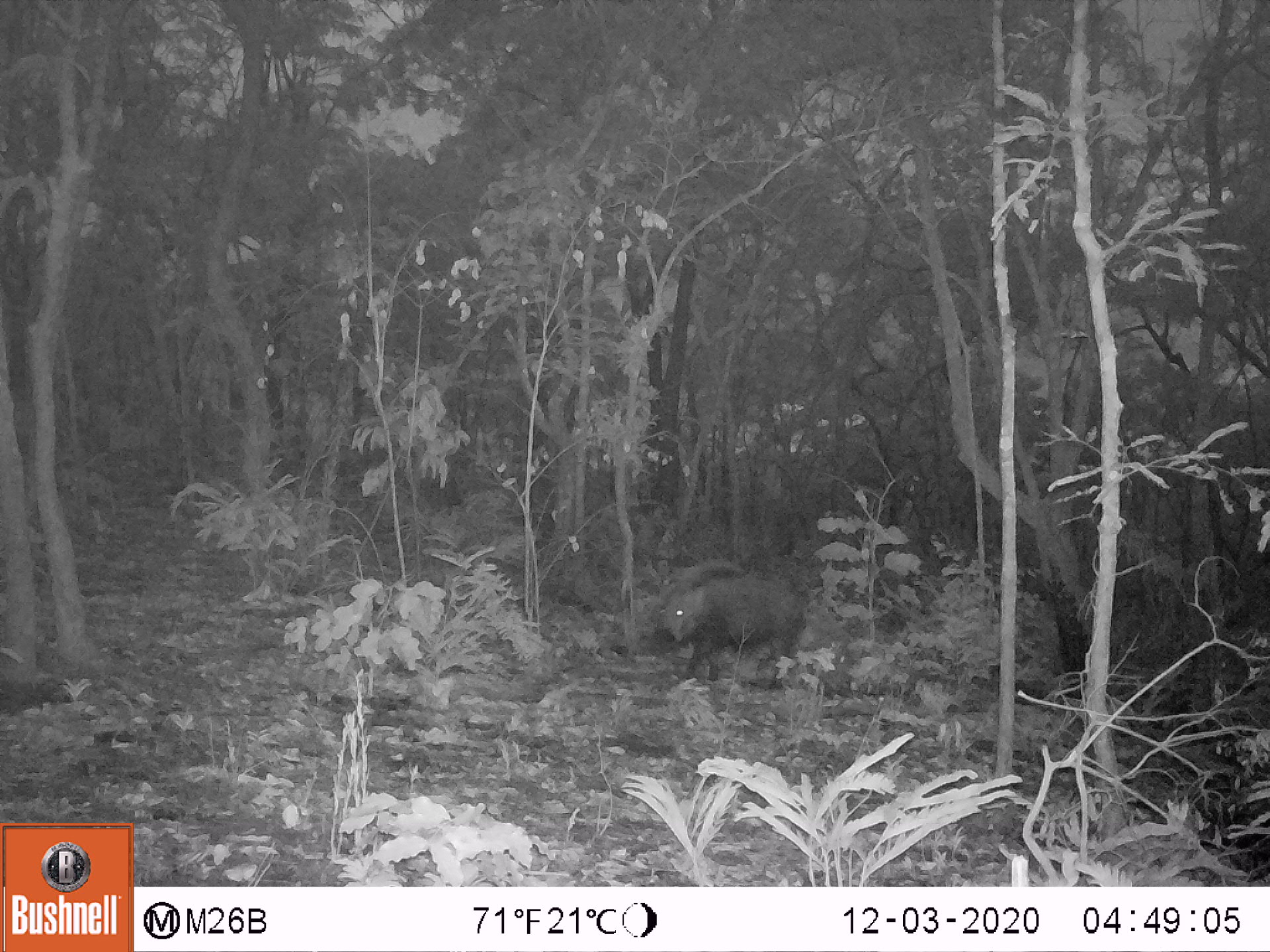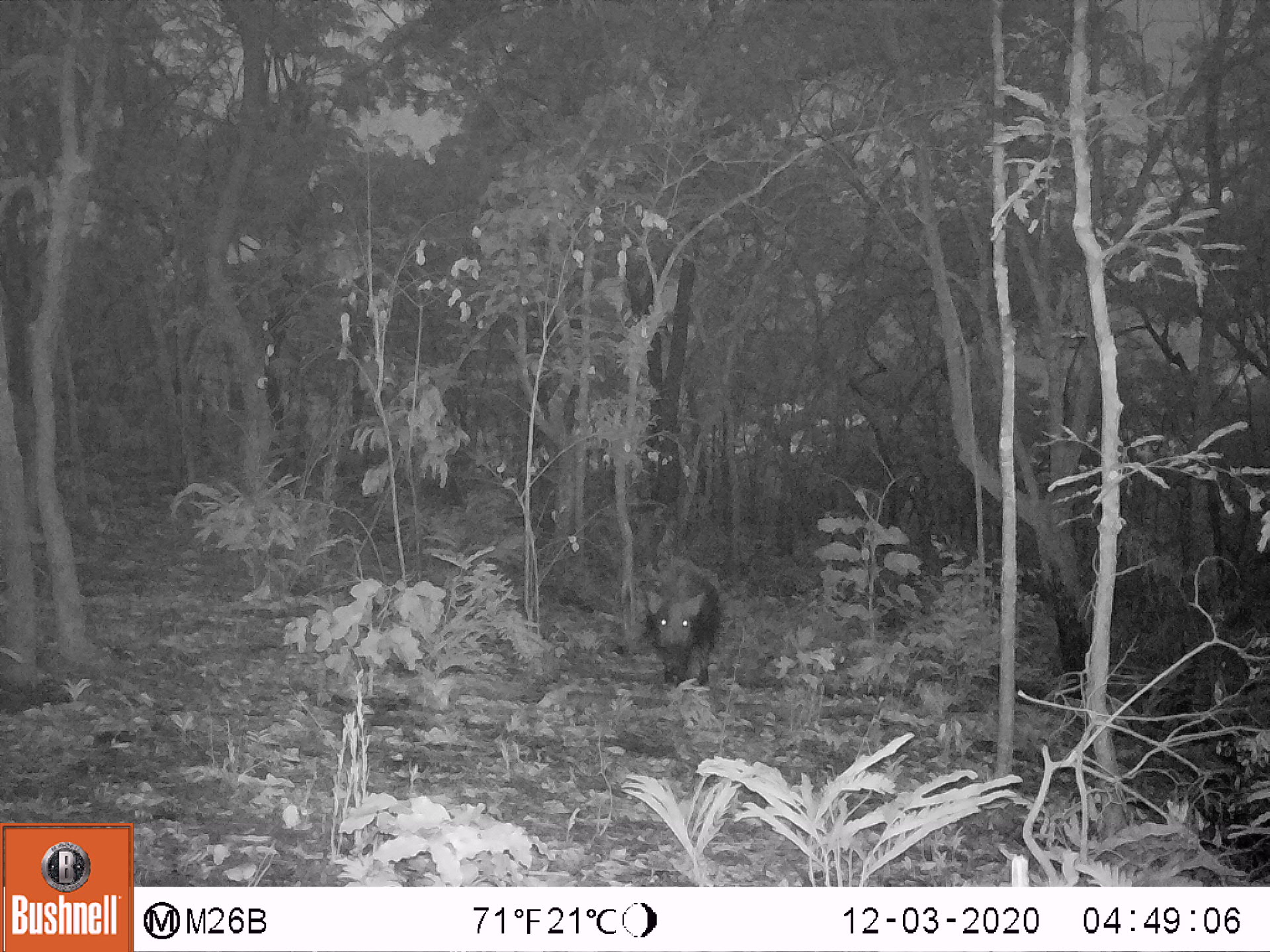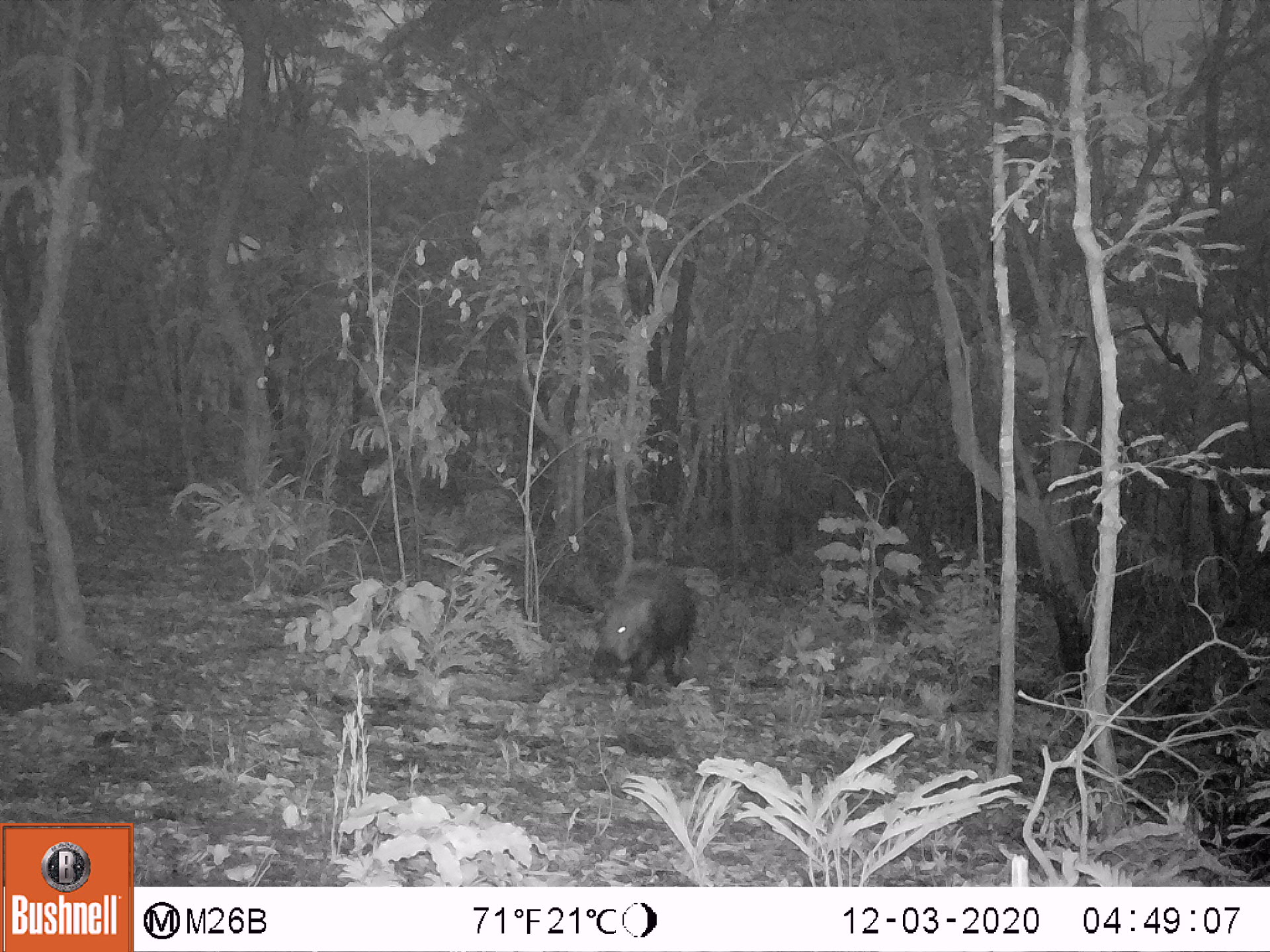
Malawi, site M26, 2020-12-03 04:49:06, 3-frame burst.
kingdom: Animalia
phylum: Chordata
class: Mammalia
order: Artiodactyla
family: Suidae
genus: Potamochoerus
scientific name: Potamochoerus larvatus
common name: bushpig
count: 1